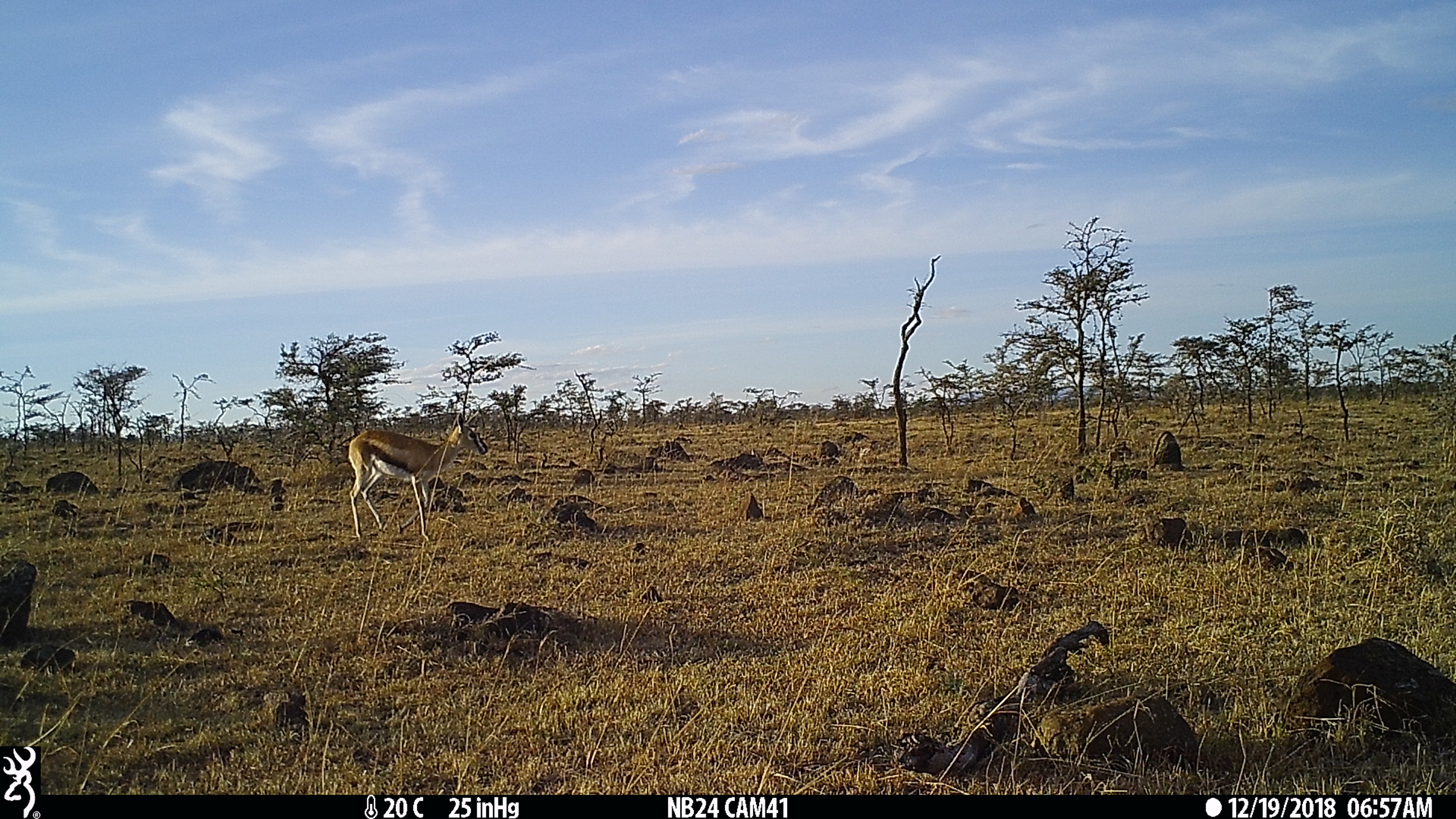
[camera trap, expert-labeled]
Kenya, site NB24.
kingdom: Animalia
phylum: Chordata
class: Mammalia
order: Artiodactyla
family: Bovidae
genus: Eudorcas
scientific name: Eudorcas thomsonii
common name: thomon's gazelle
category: gazelle thomsons